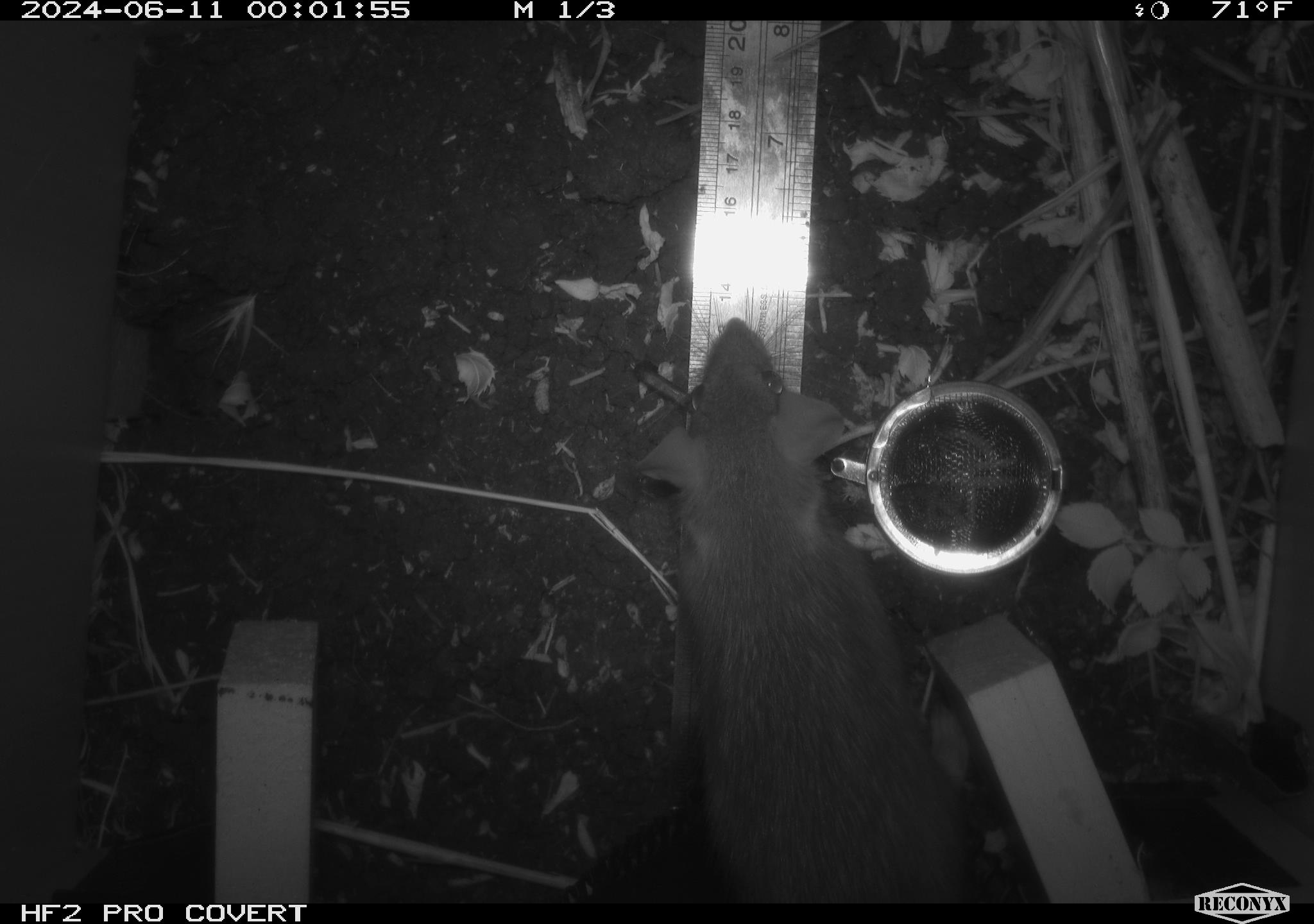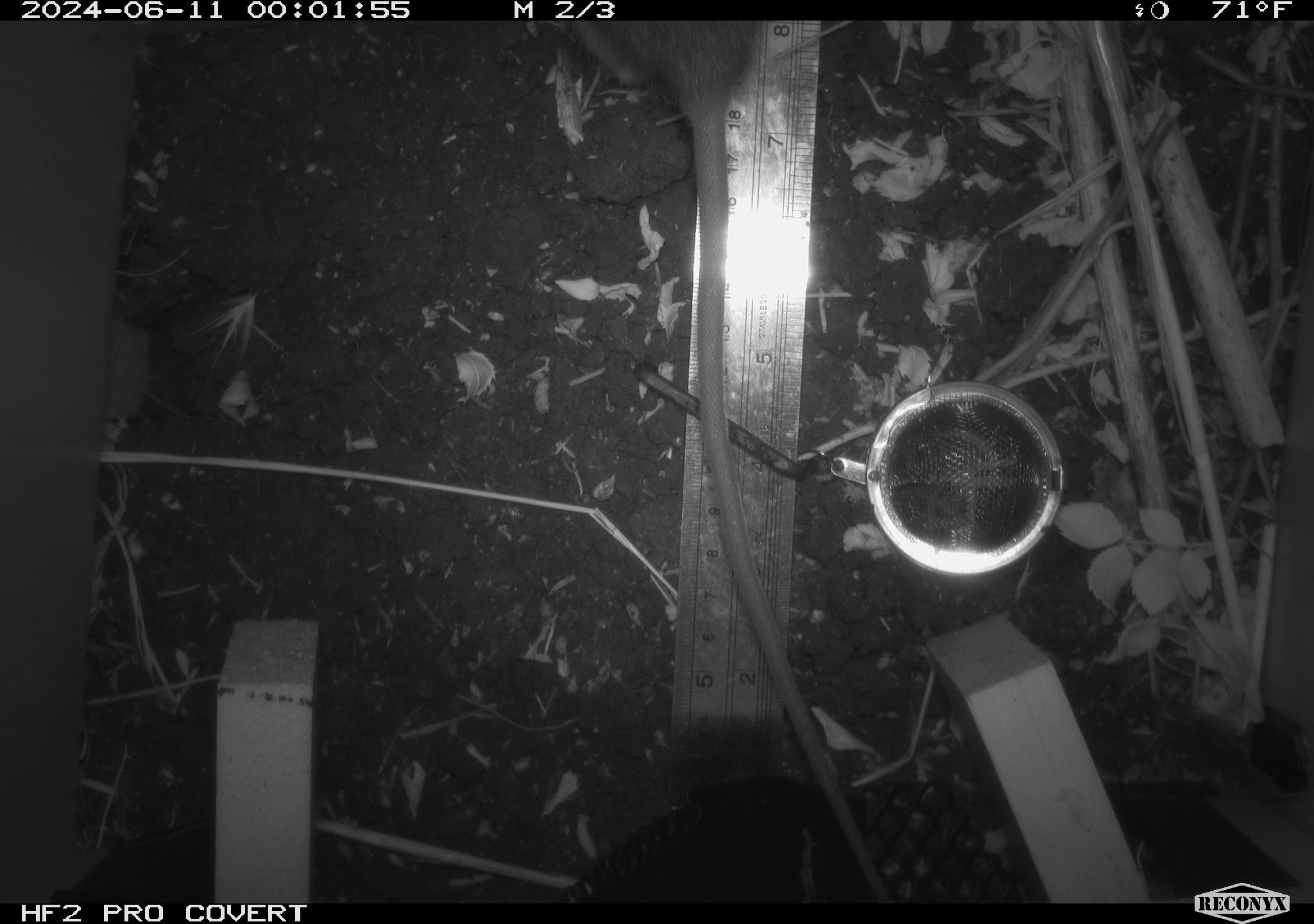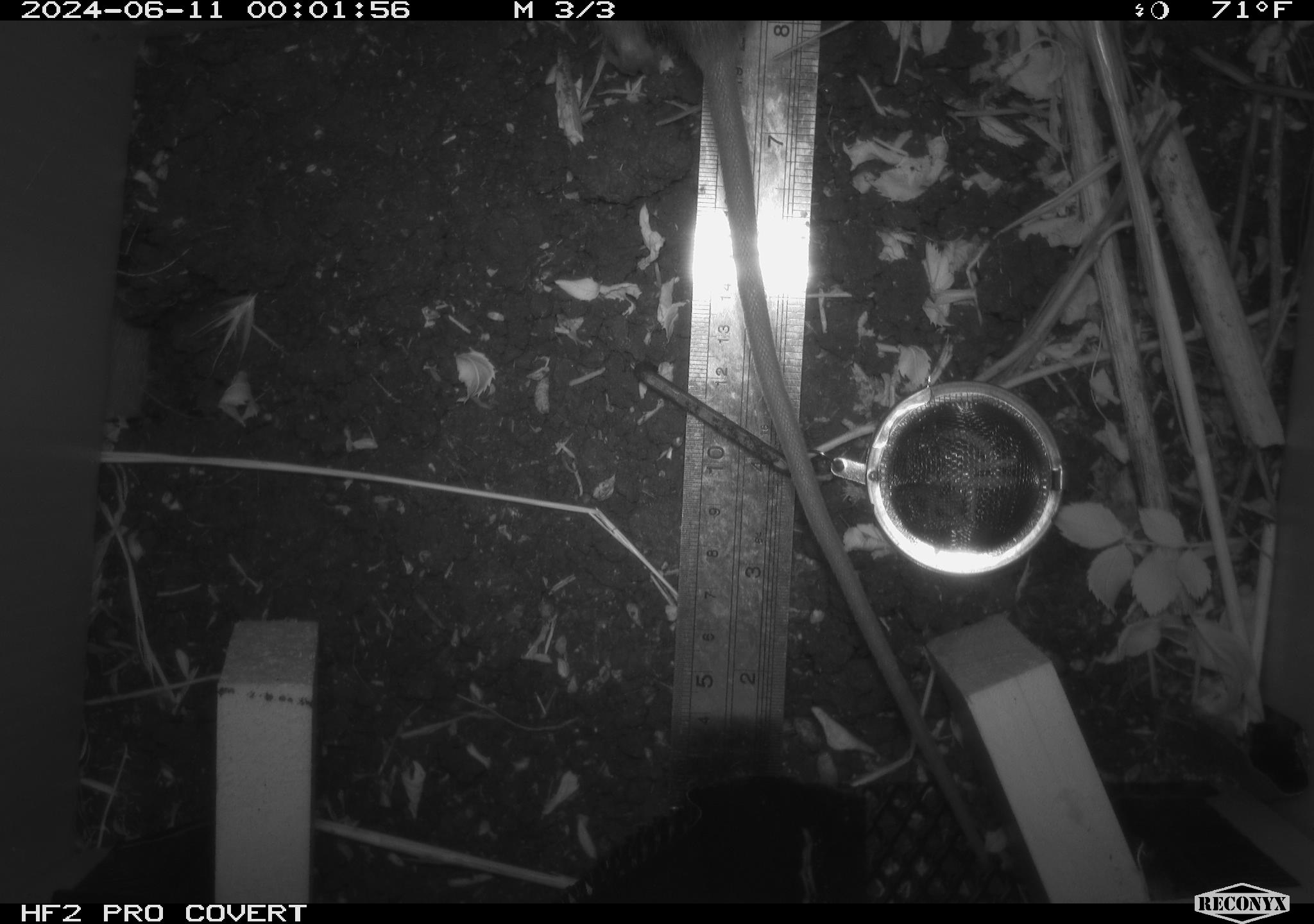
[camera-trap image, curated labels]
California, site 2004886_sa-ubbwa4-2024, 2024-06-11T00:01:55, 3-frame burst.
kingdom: Animalia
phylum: Chordata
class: Mammalia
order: Rodentia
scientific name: Rodentia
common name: woodrat or rat or mouse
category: woodrat or rat or mouse species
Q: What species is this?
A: Woodrat or rat or mouse species (woodrat or rat or mouse) (Rodentia).